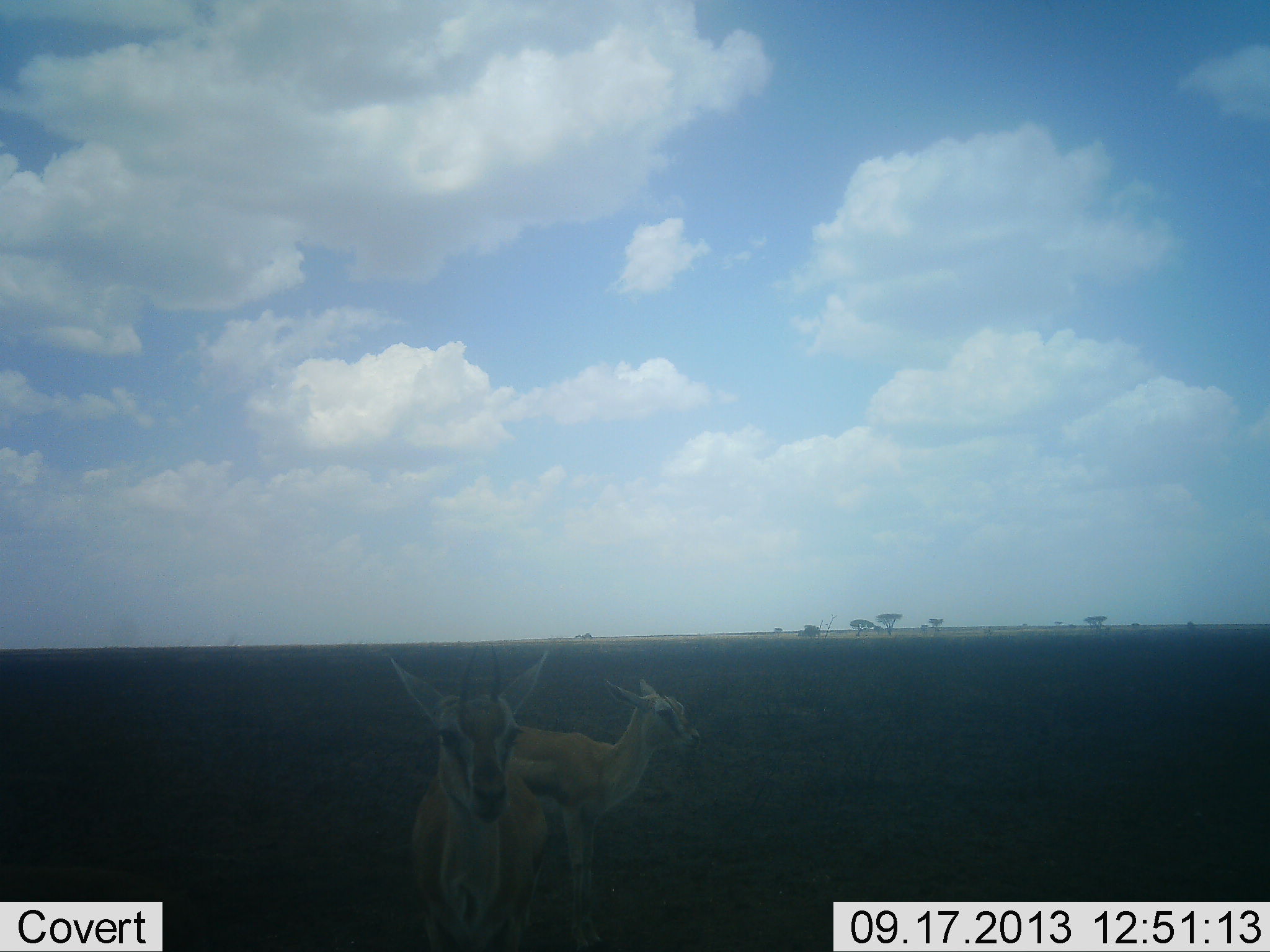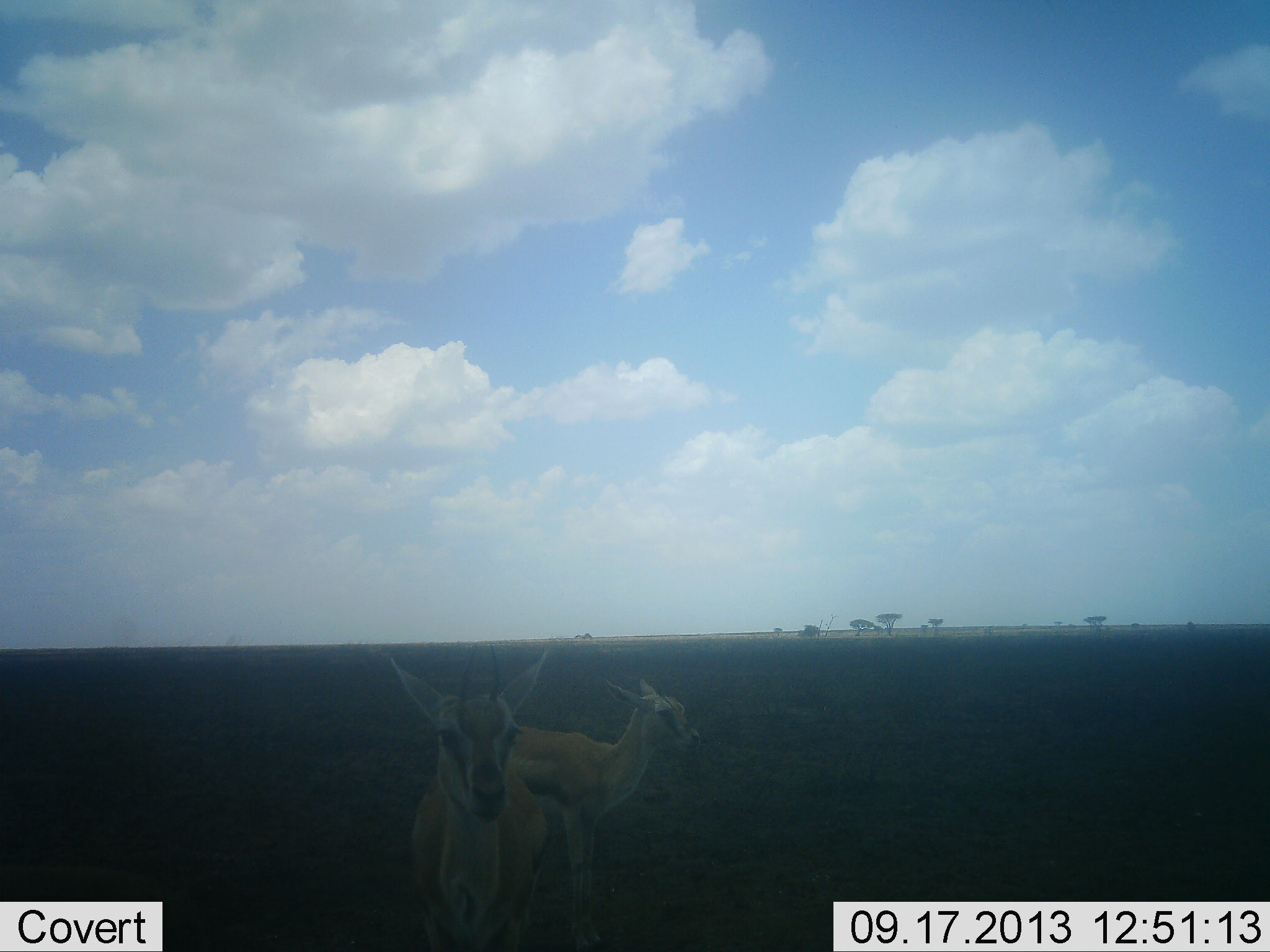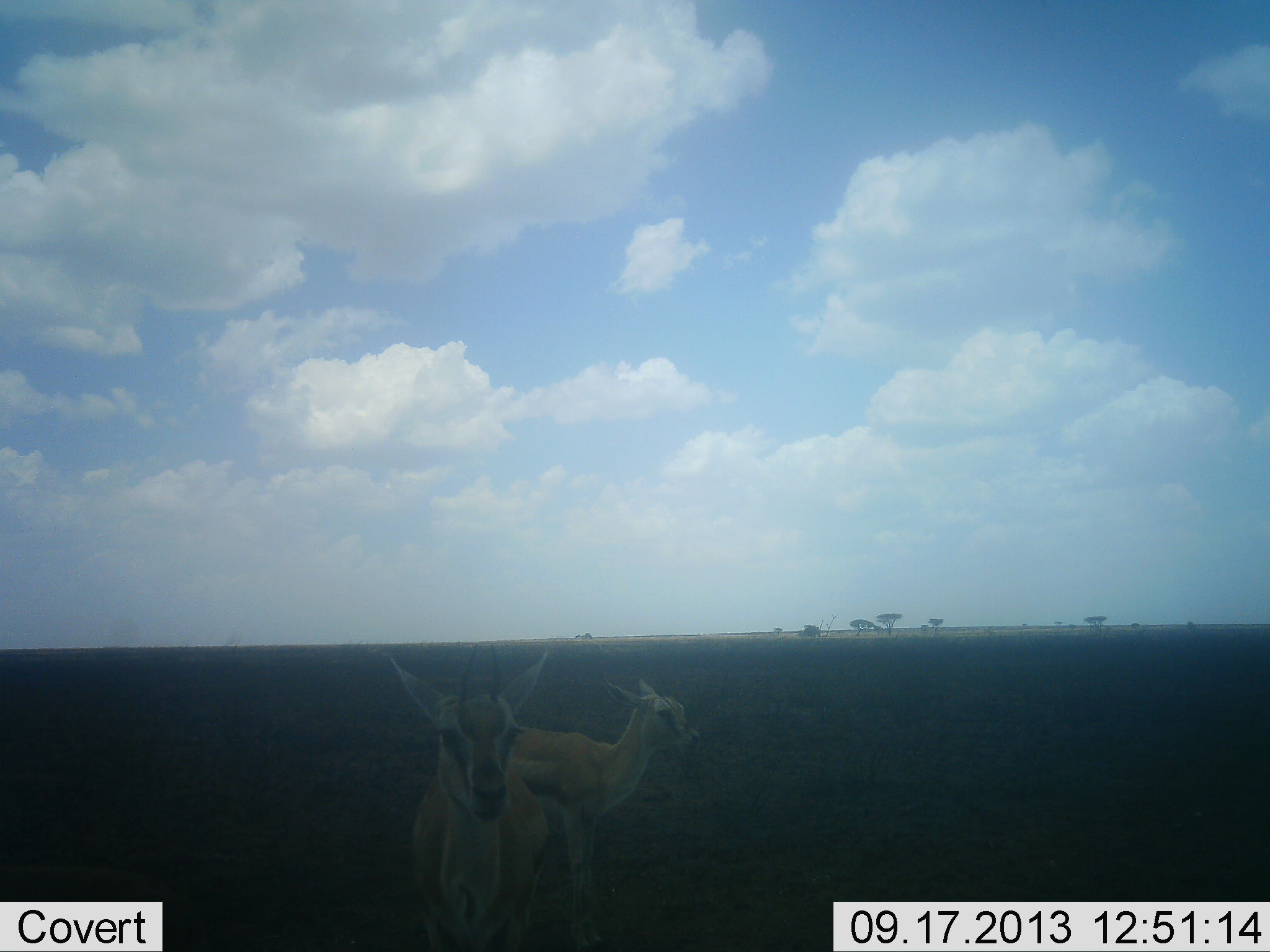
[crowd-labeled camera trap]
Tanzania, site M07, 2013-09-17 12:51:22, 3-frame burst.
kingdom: Animalia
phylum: Chordata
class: Mammalia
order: Artiodactyla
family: Bovidae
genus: Eudorcas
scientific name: Eudorcas thomsonii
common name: thomson's gazelle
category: gazellethomsons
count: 2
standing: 100%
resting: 0%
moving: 0%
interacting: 0%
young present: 20%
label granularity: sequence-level